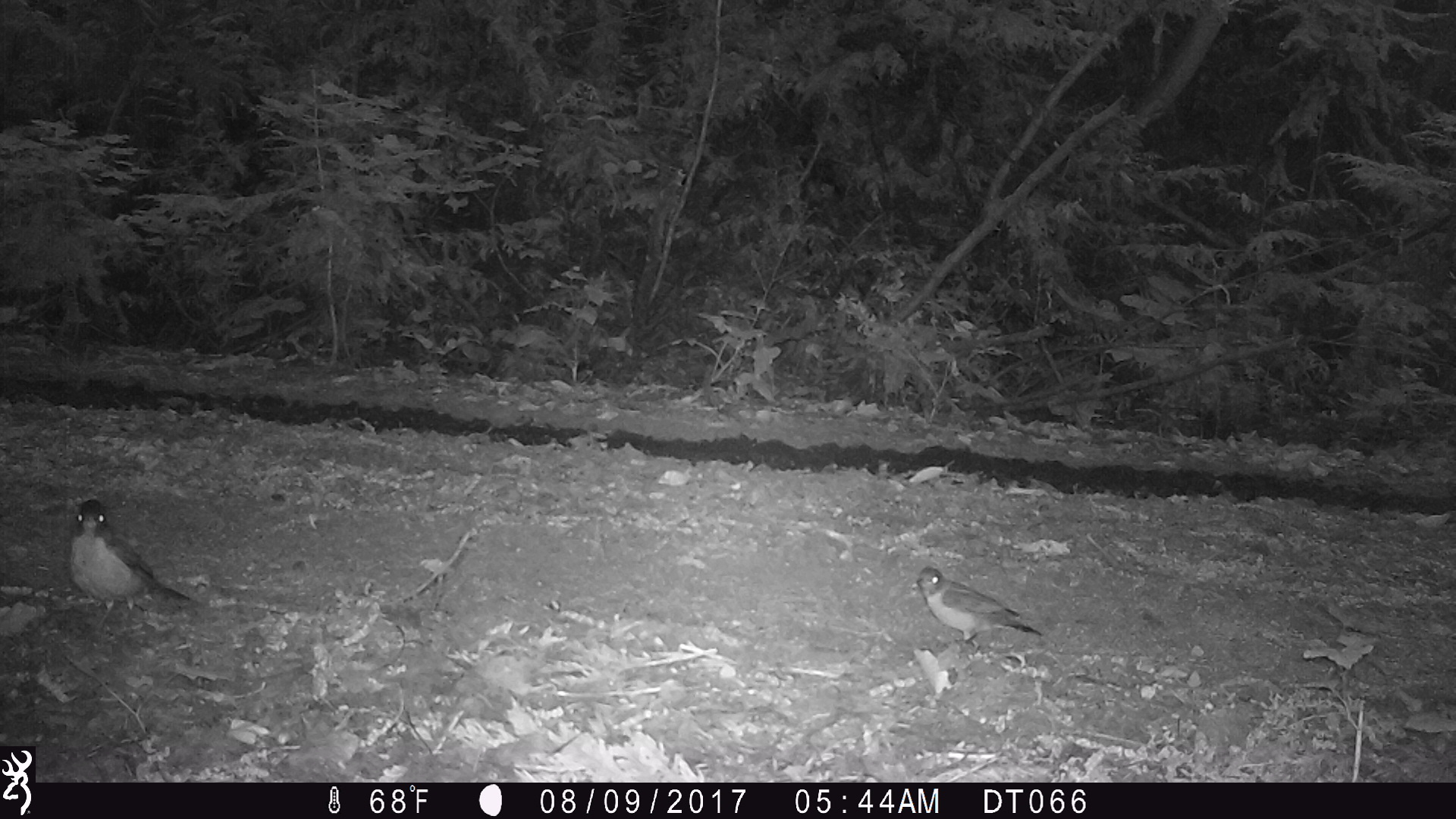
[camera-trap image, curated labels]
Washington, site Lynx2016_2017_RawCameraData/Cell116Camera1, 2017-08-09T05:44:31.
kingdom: Animalia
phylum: Chordata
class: Aves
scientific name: Aves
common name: birds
Aves (birds). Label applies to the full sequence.